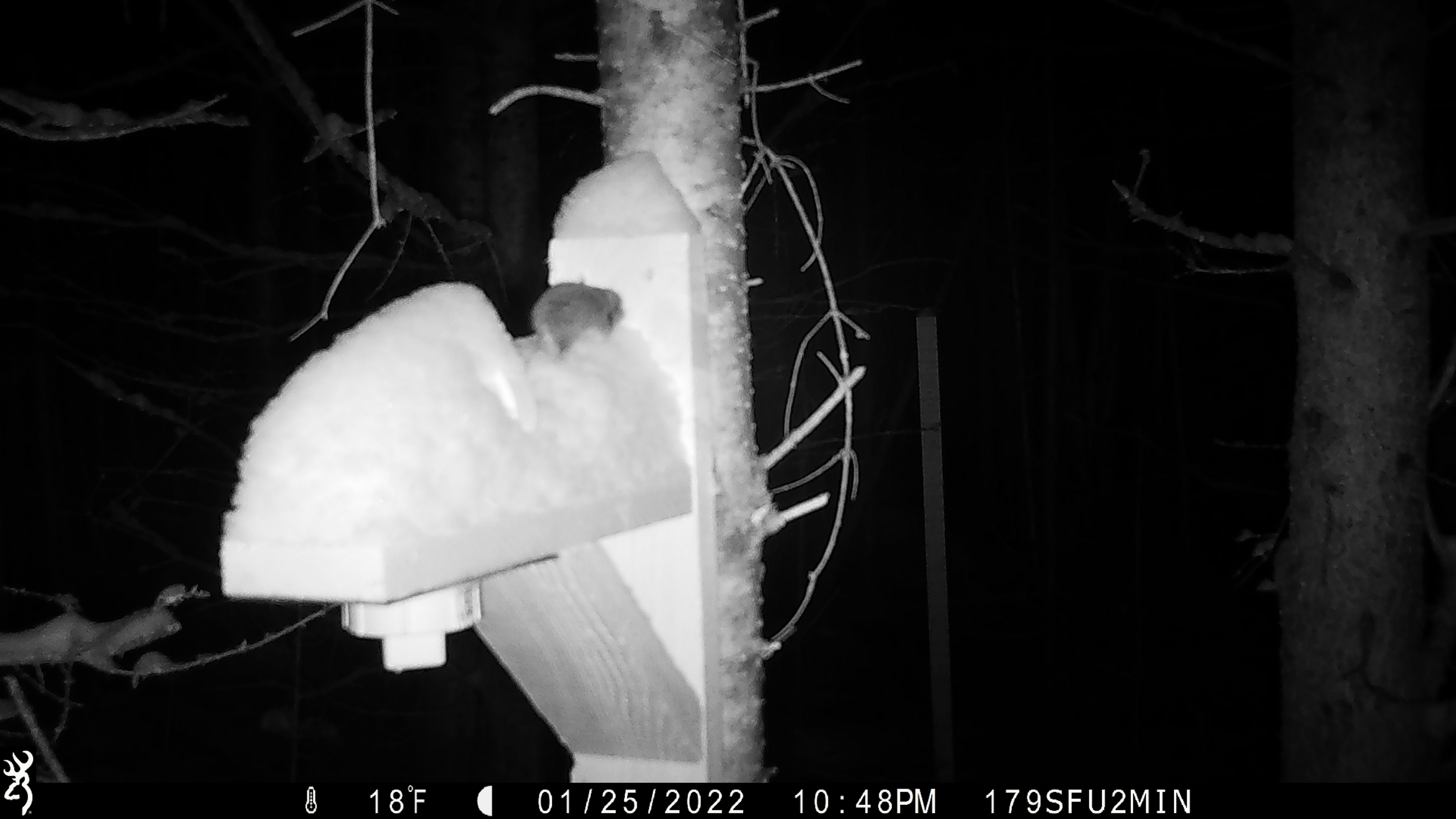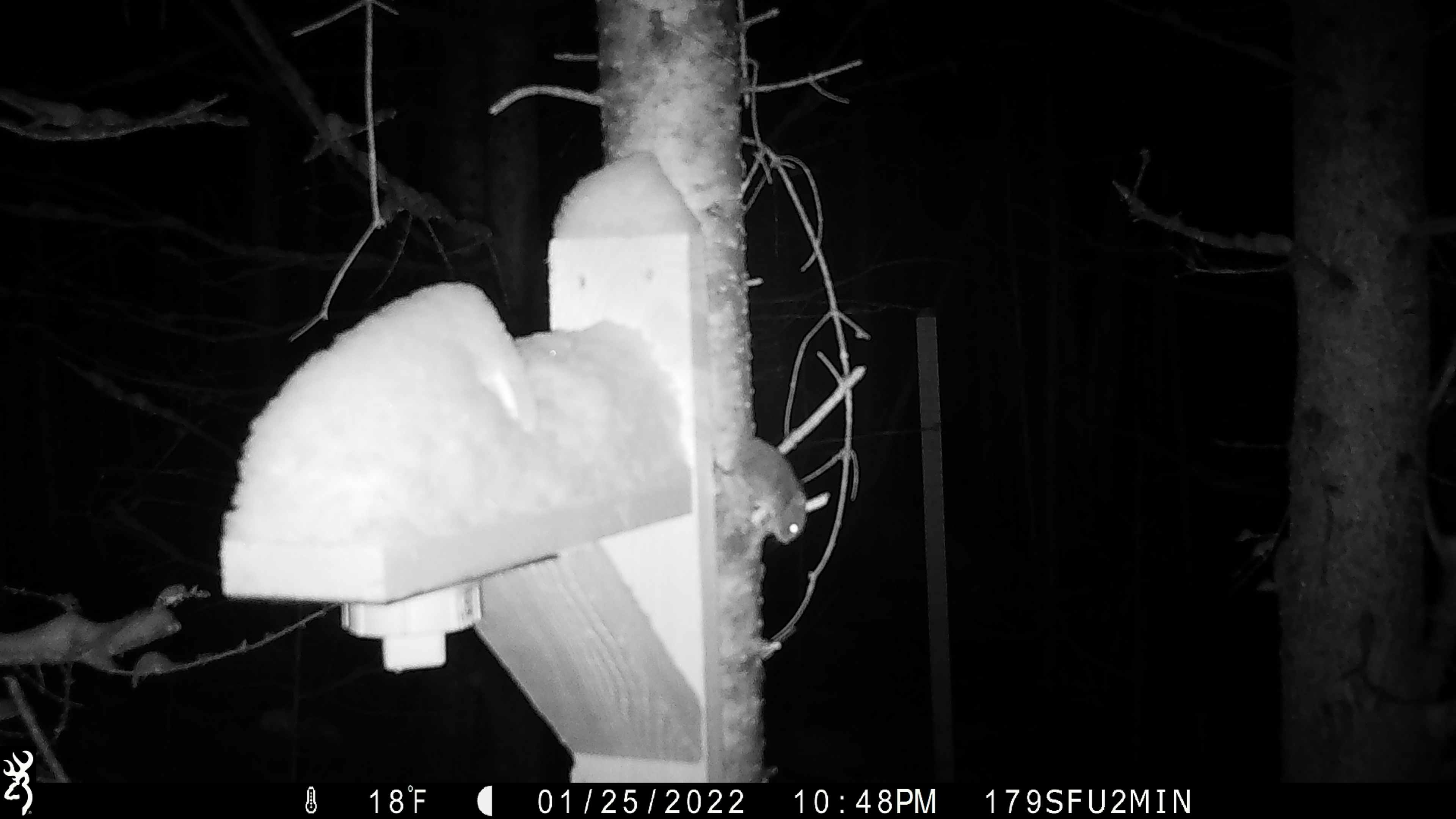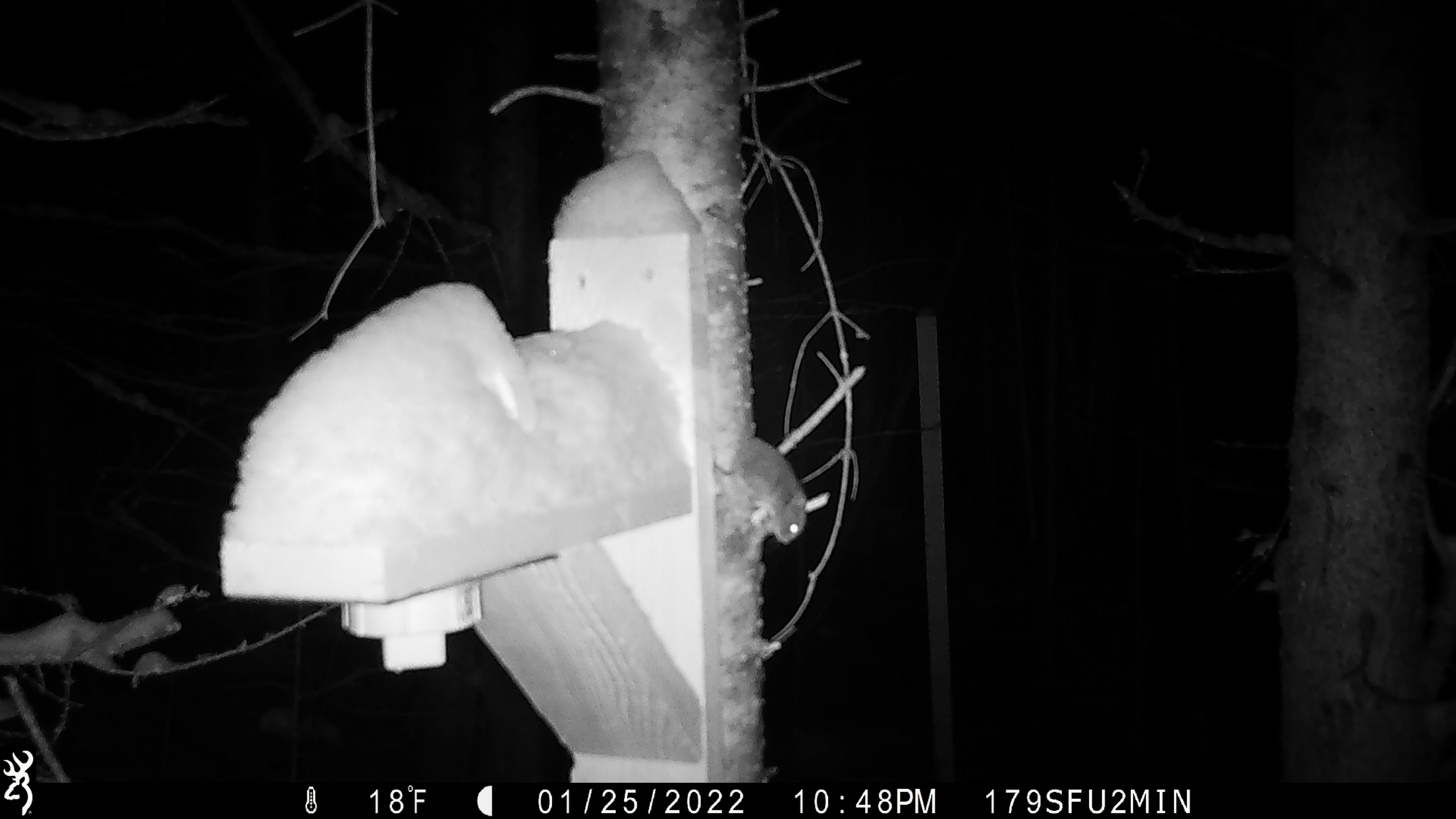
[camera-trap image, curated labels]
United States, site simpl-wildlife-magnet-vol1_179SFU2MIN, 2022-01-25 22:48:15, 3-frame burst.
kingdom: Animalia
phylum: Chordata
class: Mammalia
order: Rodentia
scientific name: Rodentia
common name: mouse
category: mouse sp.